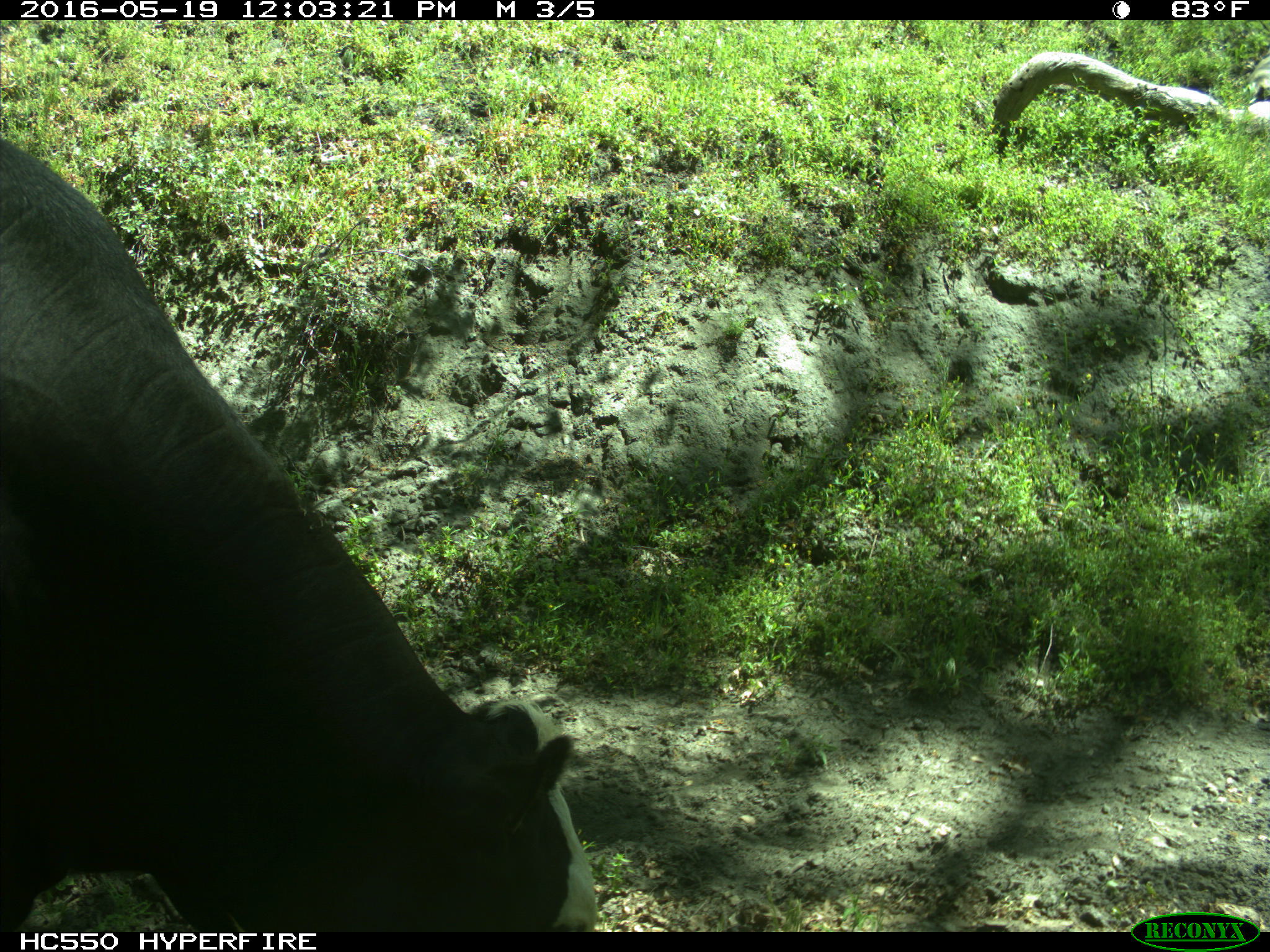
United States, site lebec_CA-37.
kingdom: Animalia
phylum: Chordata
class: Mammalia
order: Artiodactyla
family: Bovidae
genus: Bos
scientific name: Bos taurus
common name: domestic cow